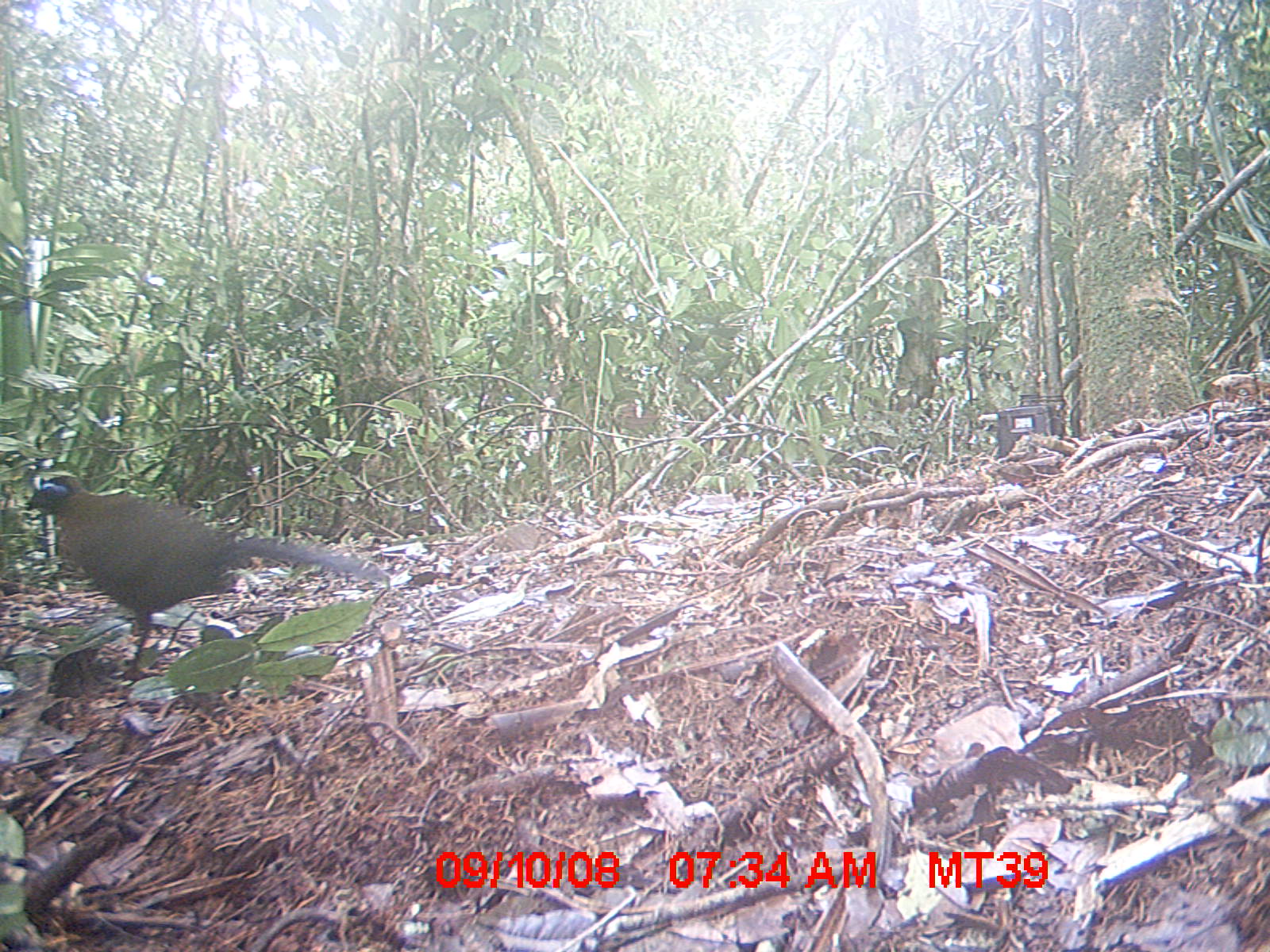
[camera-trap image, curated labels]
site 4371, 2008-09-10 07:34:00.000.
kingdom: Animalia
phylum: Chordata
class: Aves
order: Cuculiformes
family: Cuculidae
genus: Coua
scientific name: Coua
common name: couas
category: coua sp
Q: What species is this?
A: Coua sp (couas) (Coua).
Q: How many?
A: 1.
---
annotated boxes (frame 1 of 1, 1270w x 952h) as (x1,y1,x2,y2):
coua sp: (17,464,389,674)